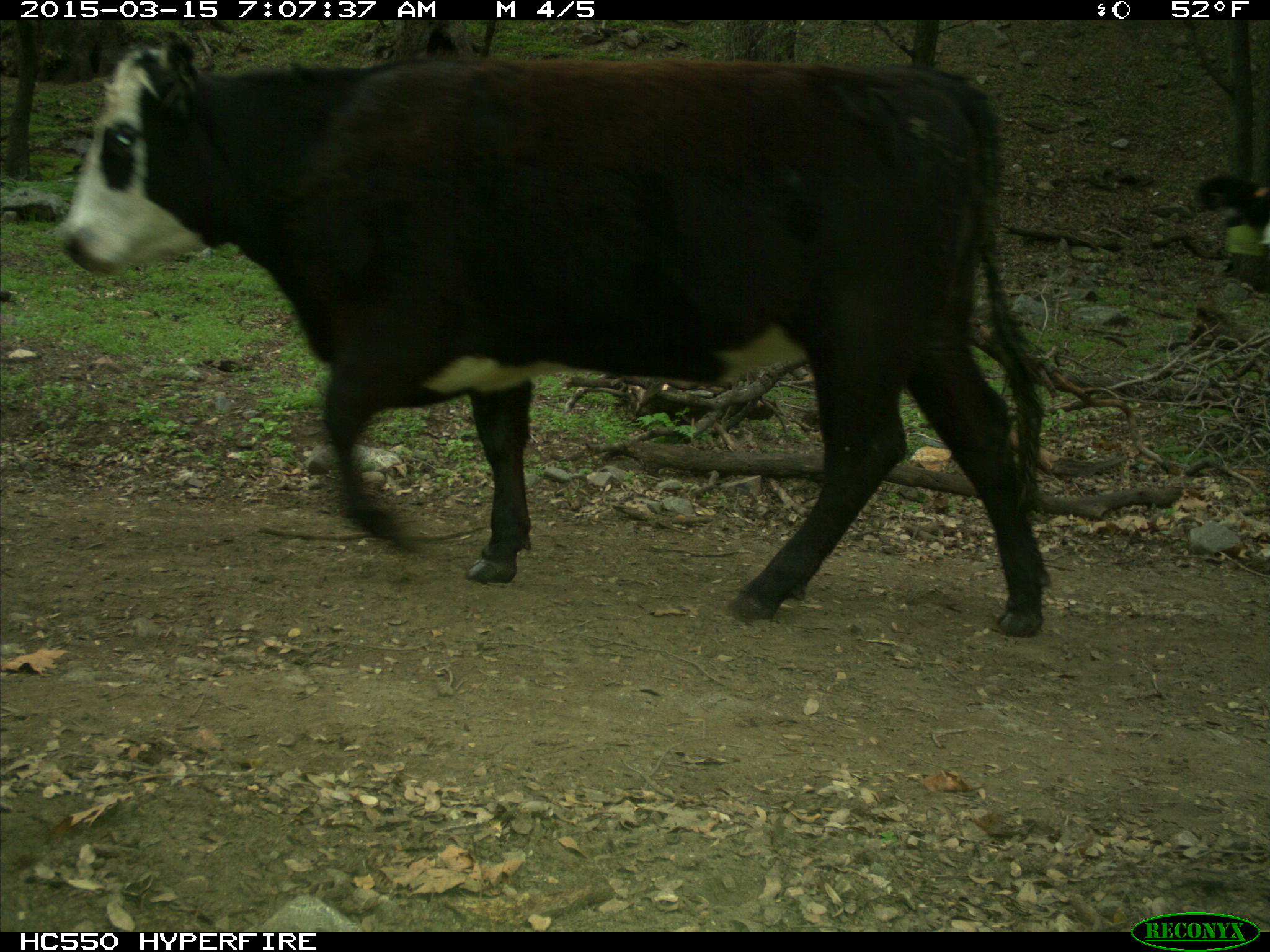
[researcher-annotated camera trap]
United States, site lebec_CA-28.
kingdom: Animalia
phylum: Chordata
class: Mammalia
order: Artiodactyla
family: Bovidae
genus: Bos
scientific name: Bos taurus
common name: domestic cow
Bos taurus (domestic cow).